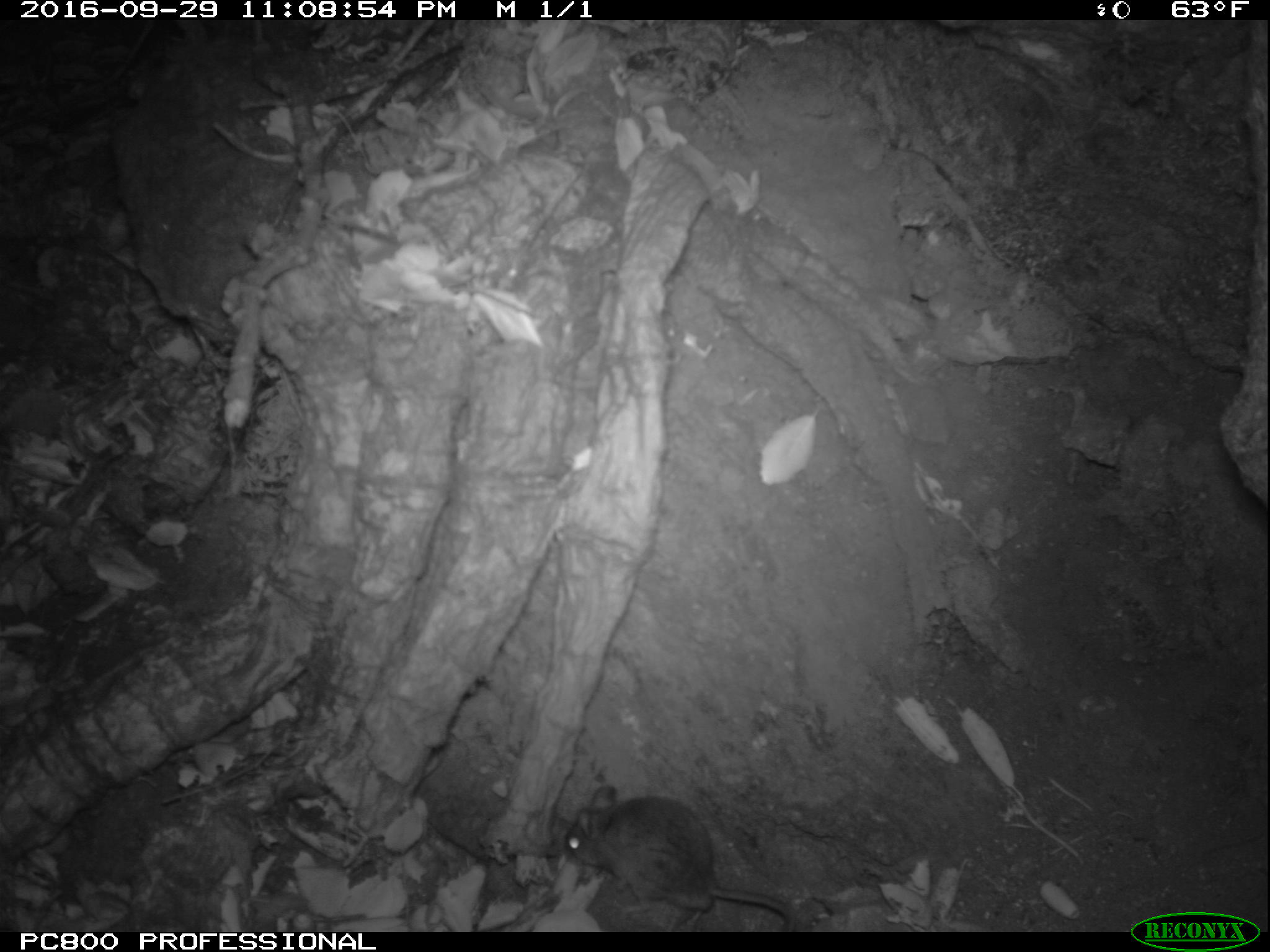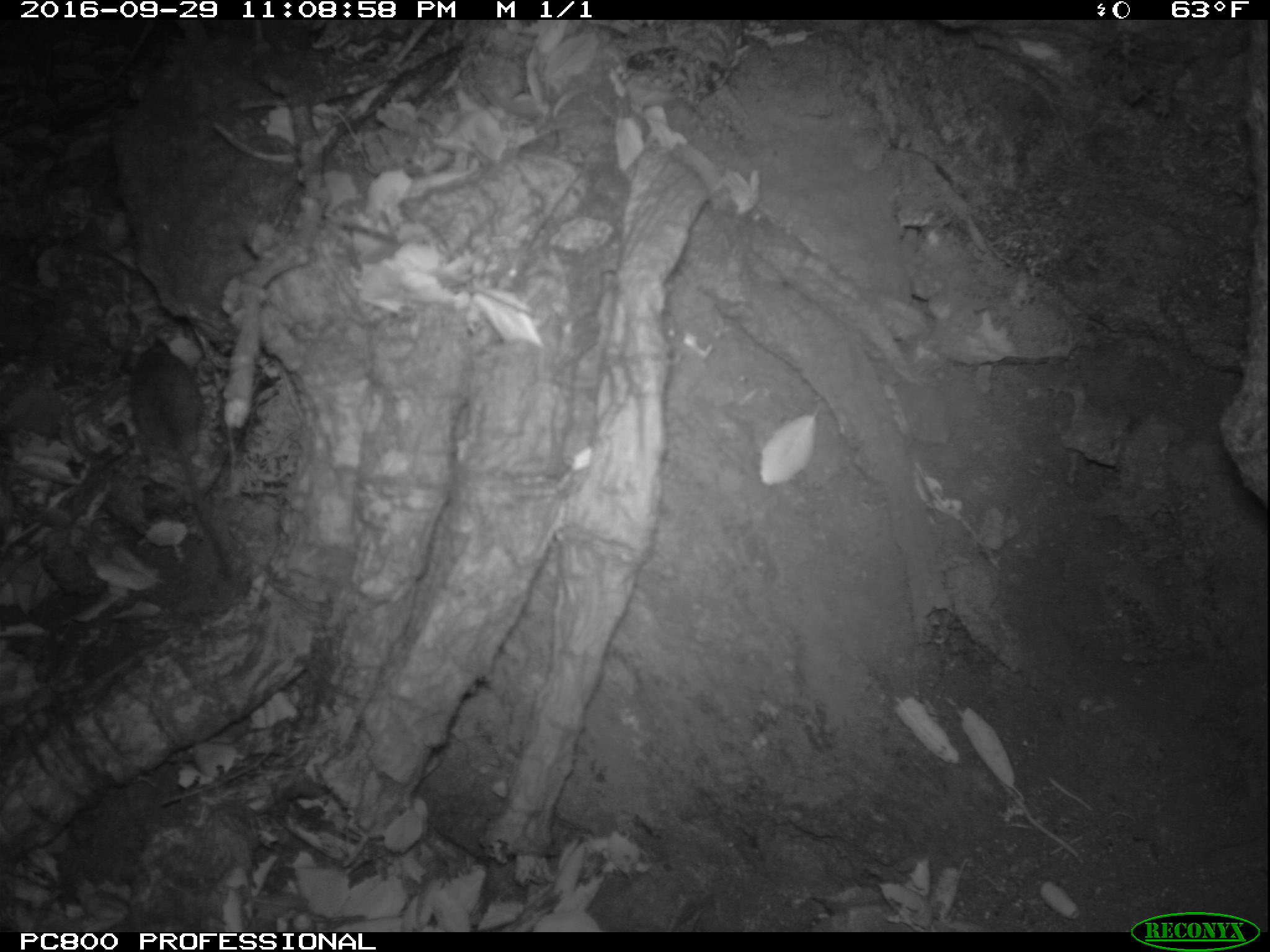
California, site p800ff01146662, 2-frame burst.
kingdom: Animalia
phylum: Chordata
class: Mammalia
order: Rodentia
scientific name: Rodentia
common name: rodent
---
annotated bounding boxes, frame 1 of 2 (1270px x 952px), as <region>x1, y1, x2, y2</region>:
rodent: <region>558, 782, 796, 934</region>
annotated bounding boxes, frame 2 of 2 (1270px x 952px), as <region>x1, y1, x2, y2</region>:
rodent: <region>124, 333, 233, 578</region>